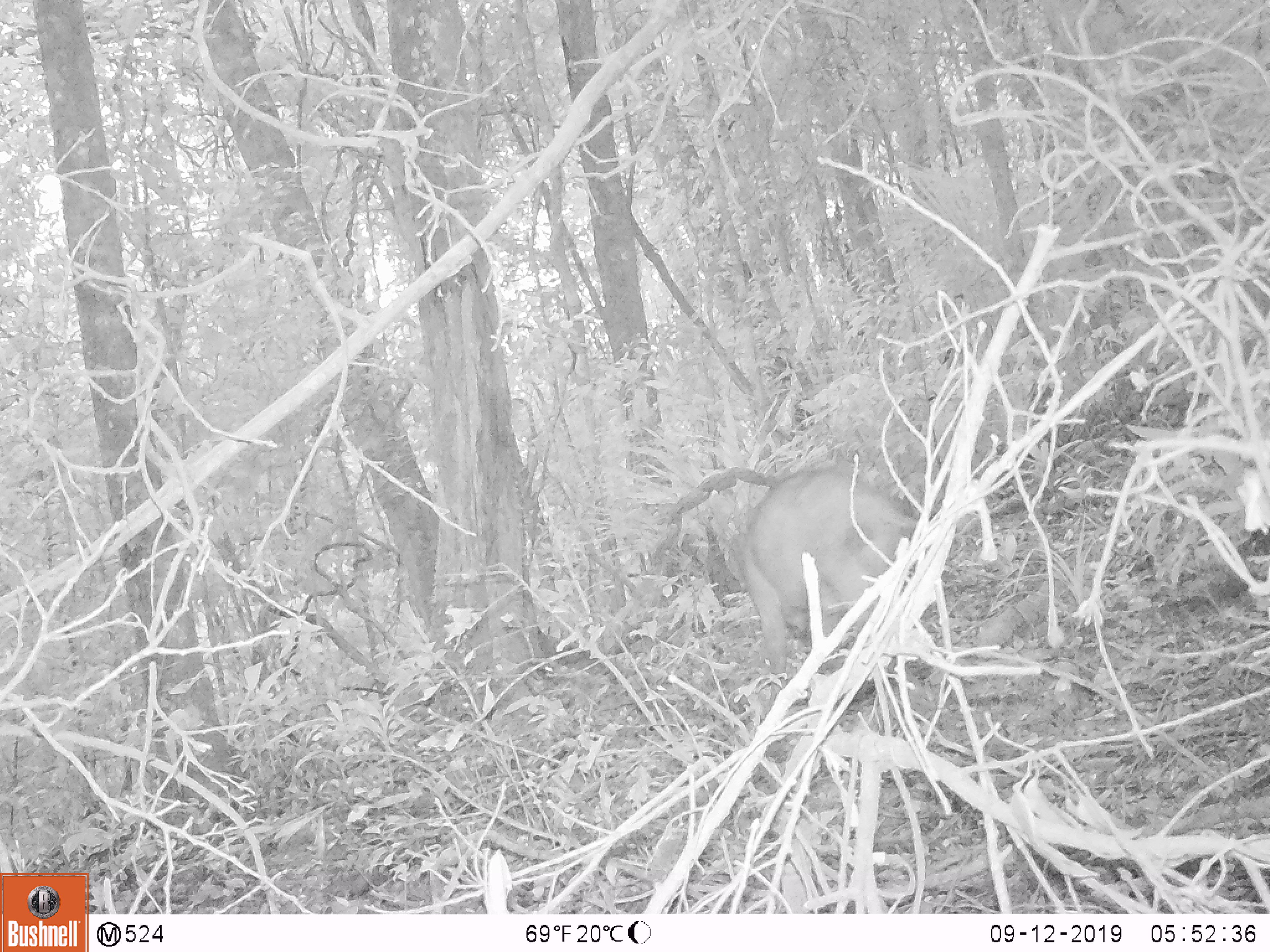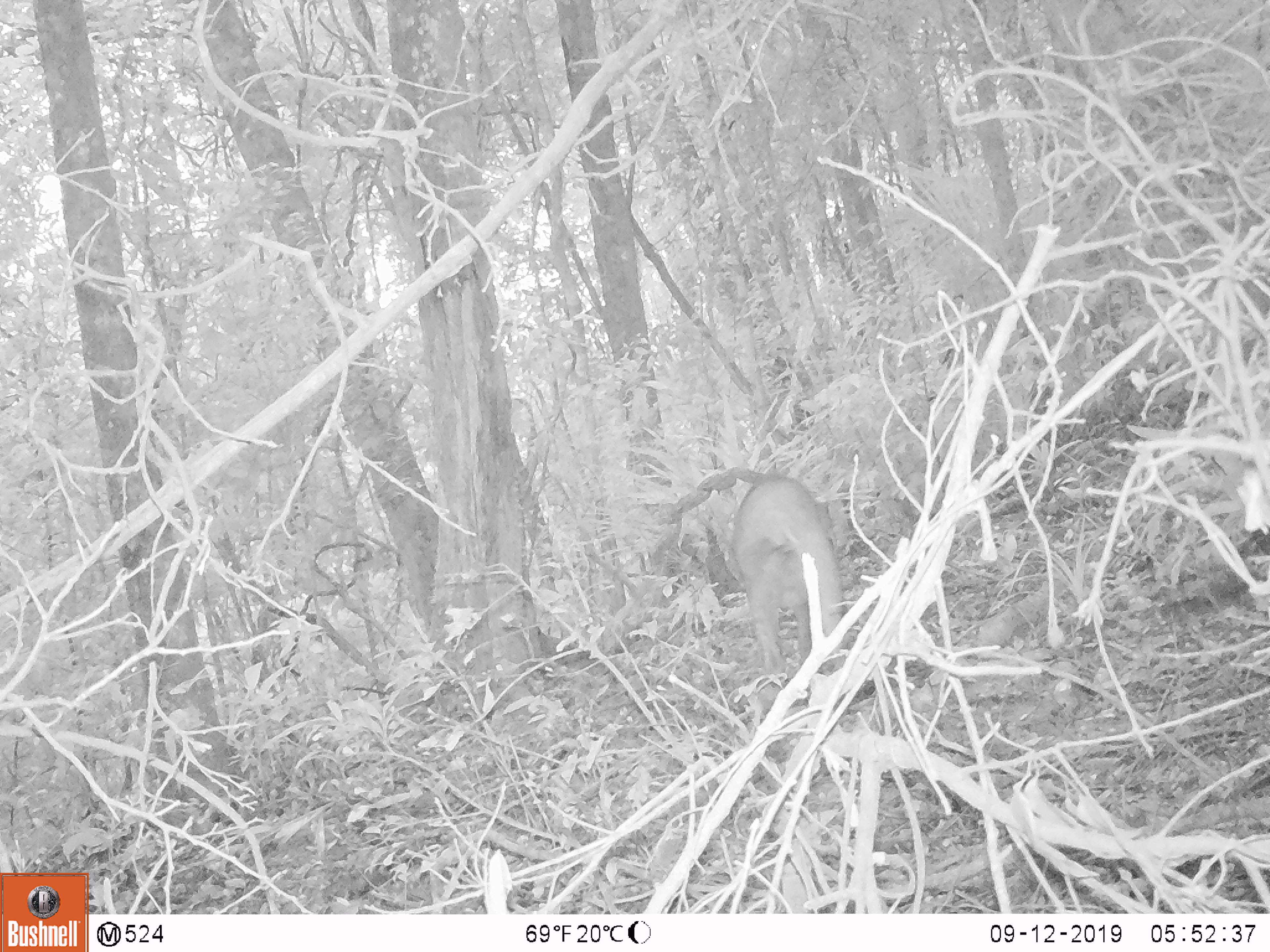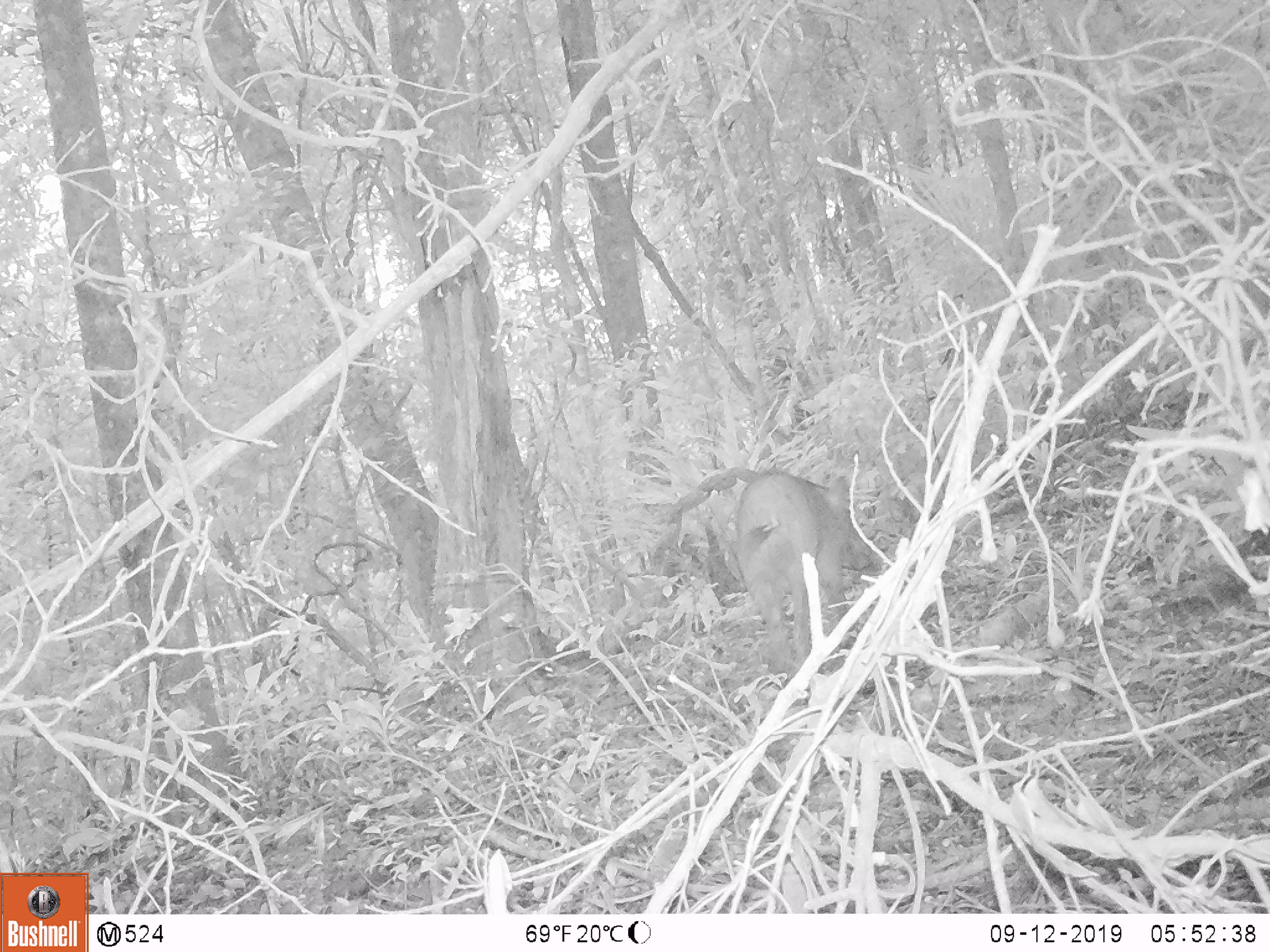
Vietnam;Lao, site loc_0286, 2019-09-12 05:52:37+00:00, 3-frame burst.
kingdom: Animalia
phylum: Chordata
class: Mammalia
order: Artiodactyla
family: Suidae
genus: Sus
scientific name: Sus scrofa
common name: eurasian wild pig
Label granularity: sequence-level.